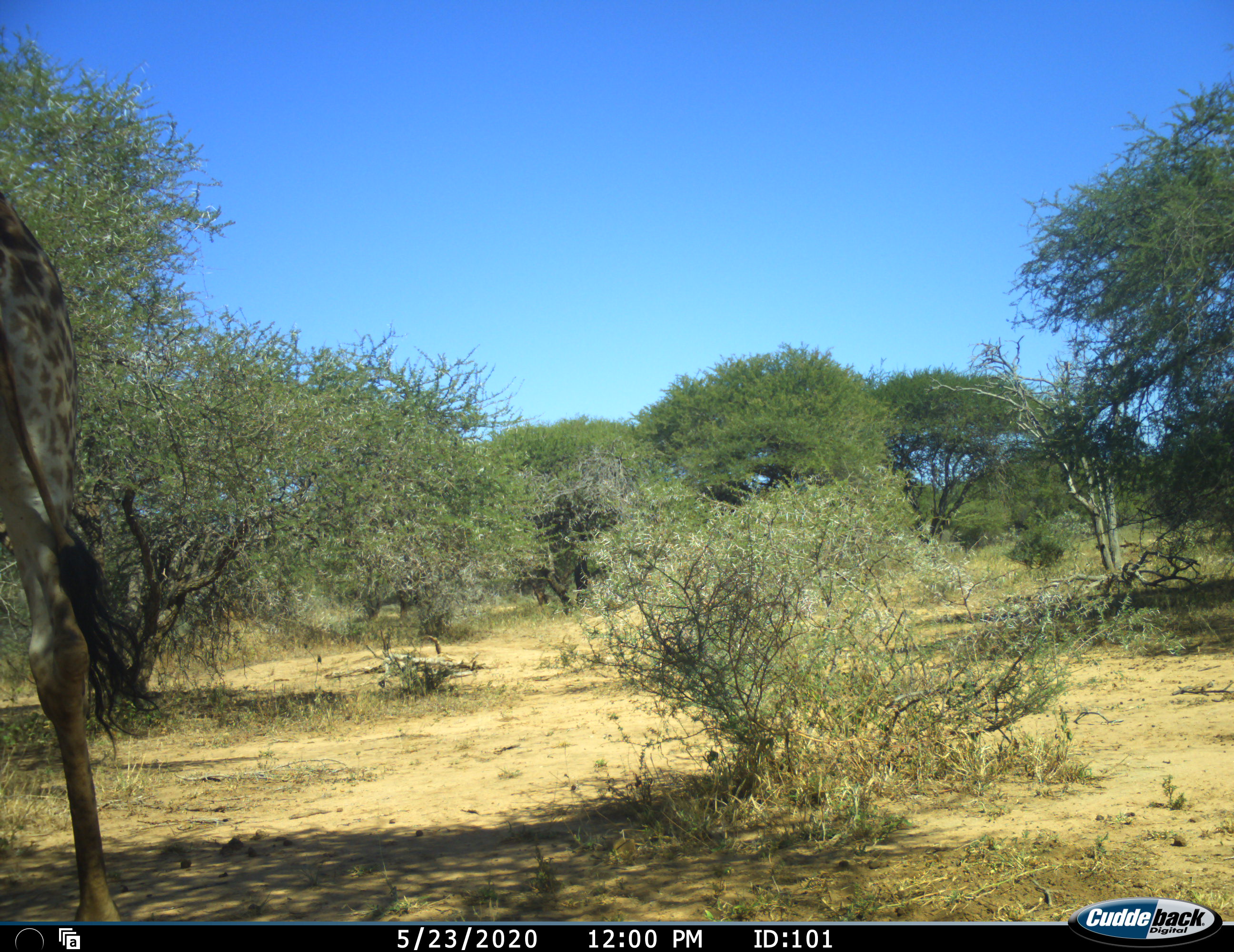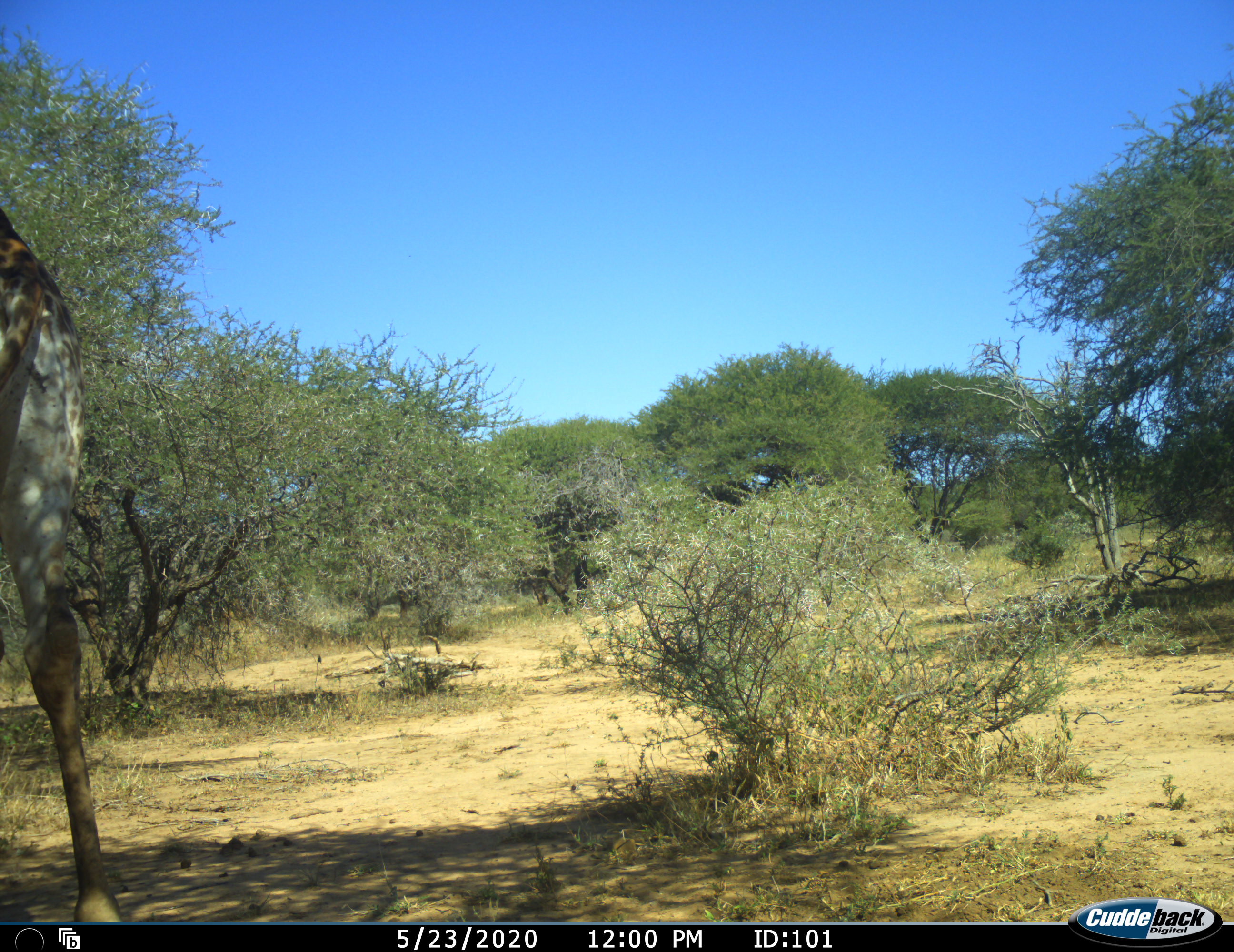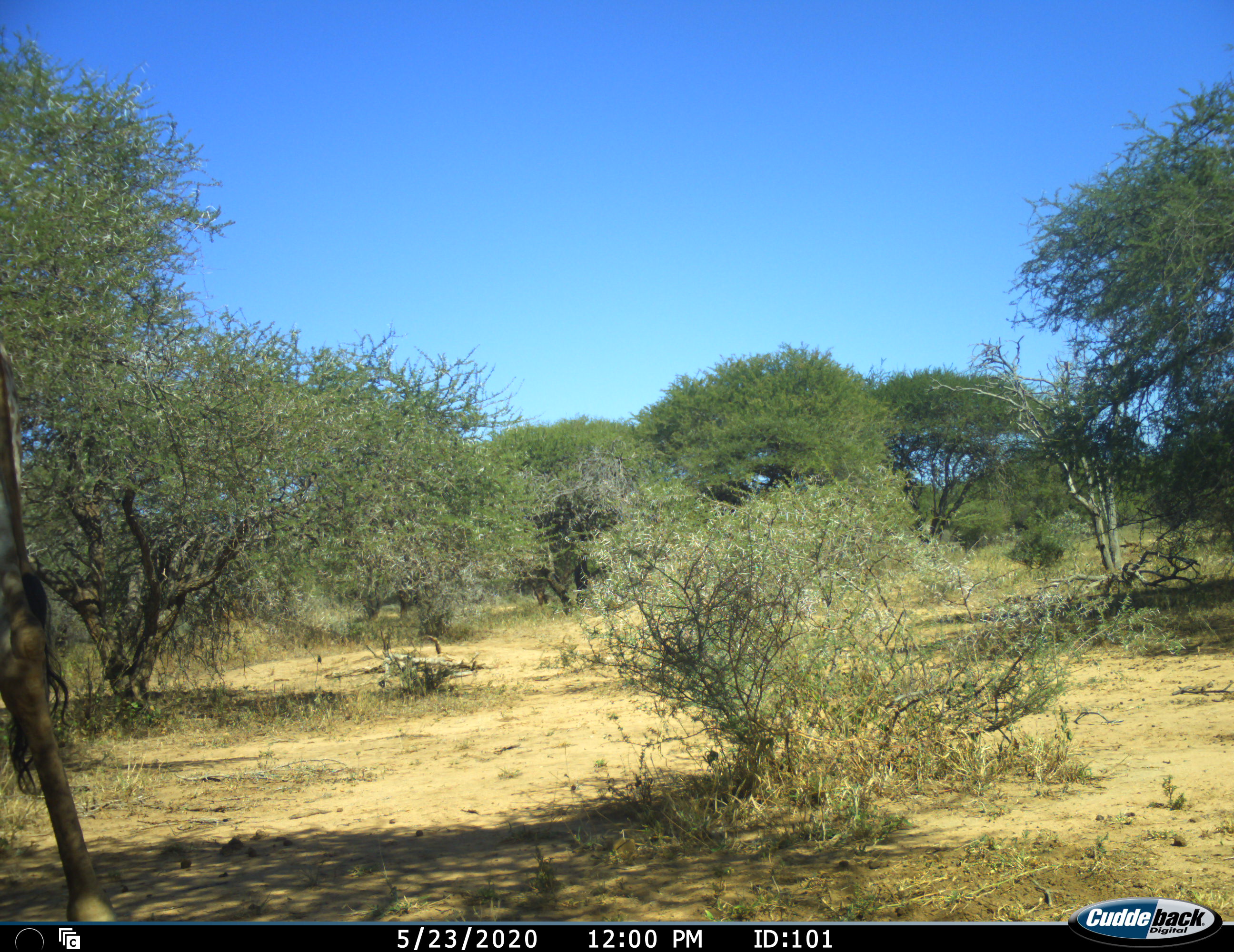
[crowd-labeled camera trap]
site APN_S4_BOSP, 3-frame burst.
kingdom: Animalia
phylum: Chordata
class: Mammalia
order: Artiodactyla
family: Giraffidae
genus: Giraffa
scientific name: Giraffa camelopardalis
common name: giraffe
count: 1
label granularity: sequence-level